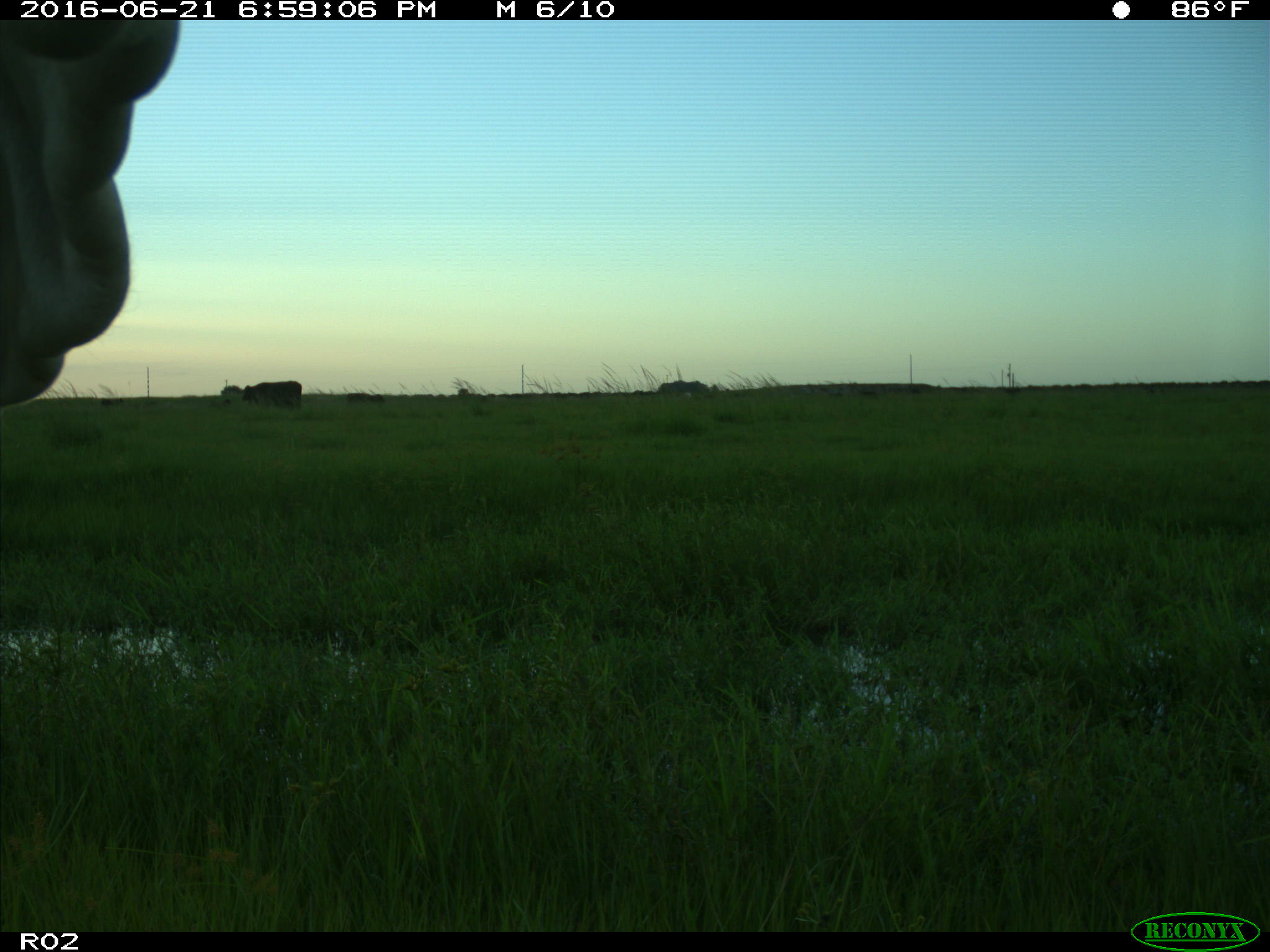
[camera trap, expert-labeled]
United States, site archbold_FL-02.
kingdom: Animalia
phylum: Chordata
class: Mammalia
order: Artiodactyla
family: Bovidae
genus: Bos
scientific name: Bos taurus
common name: domestic cow